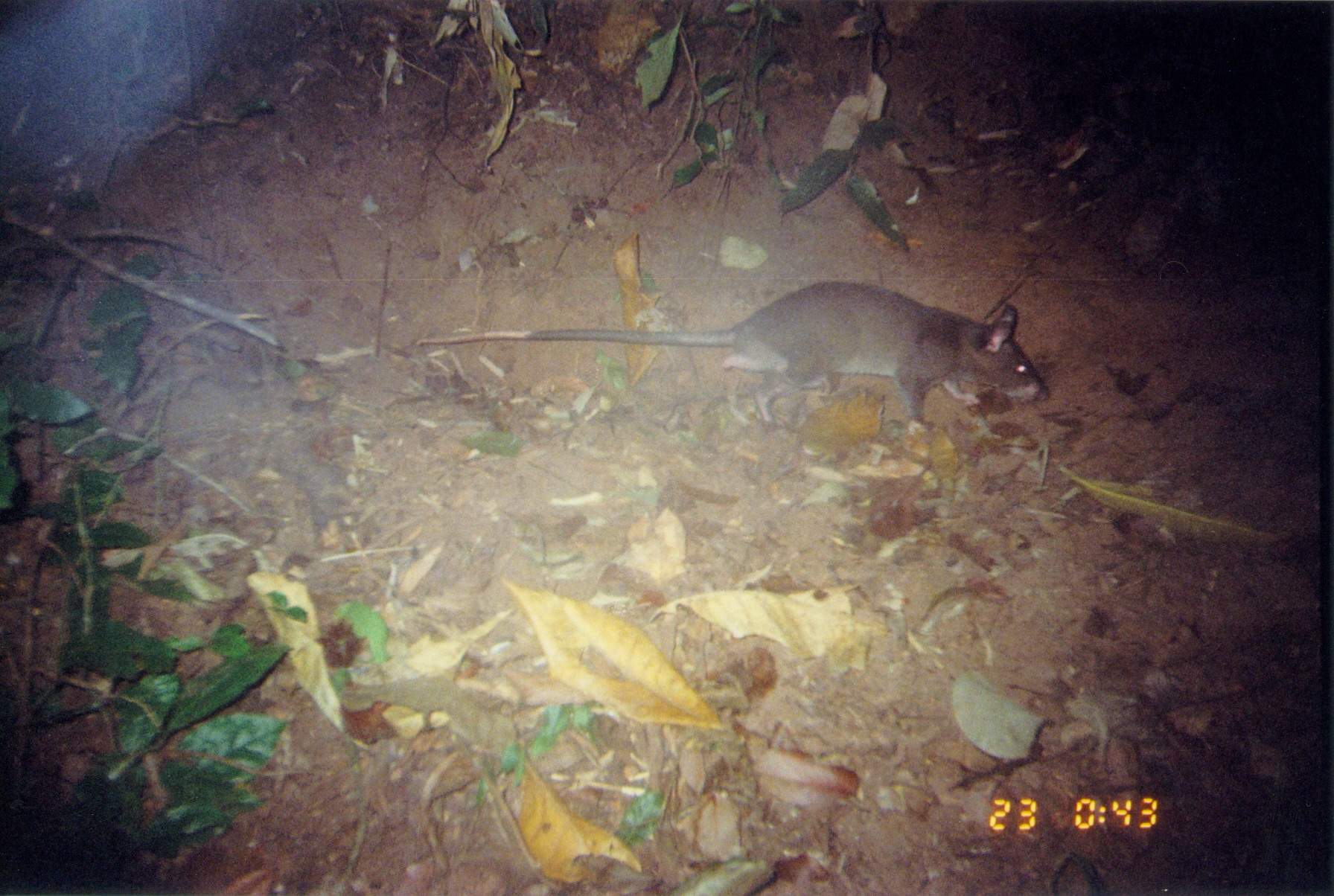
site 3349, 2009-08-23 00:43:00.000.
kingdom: Animalia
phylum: Chordata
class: Mammalia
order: Rodentia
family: Nesomyidae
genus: Cricetomys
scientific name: Cricetomys gambianus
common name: african giant pouched rat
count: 1